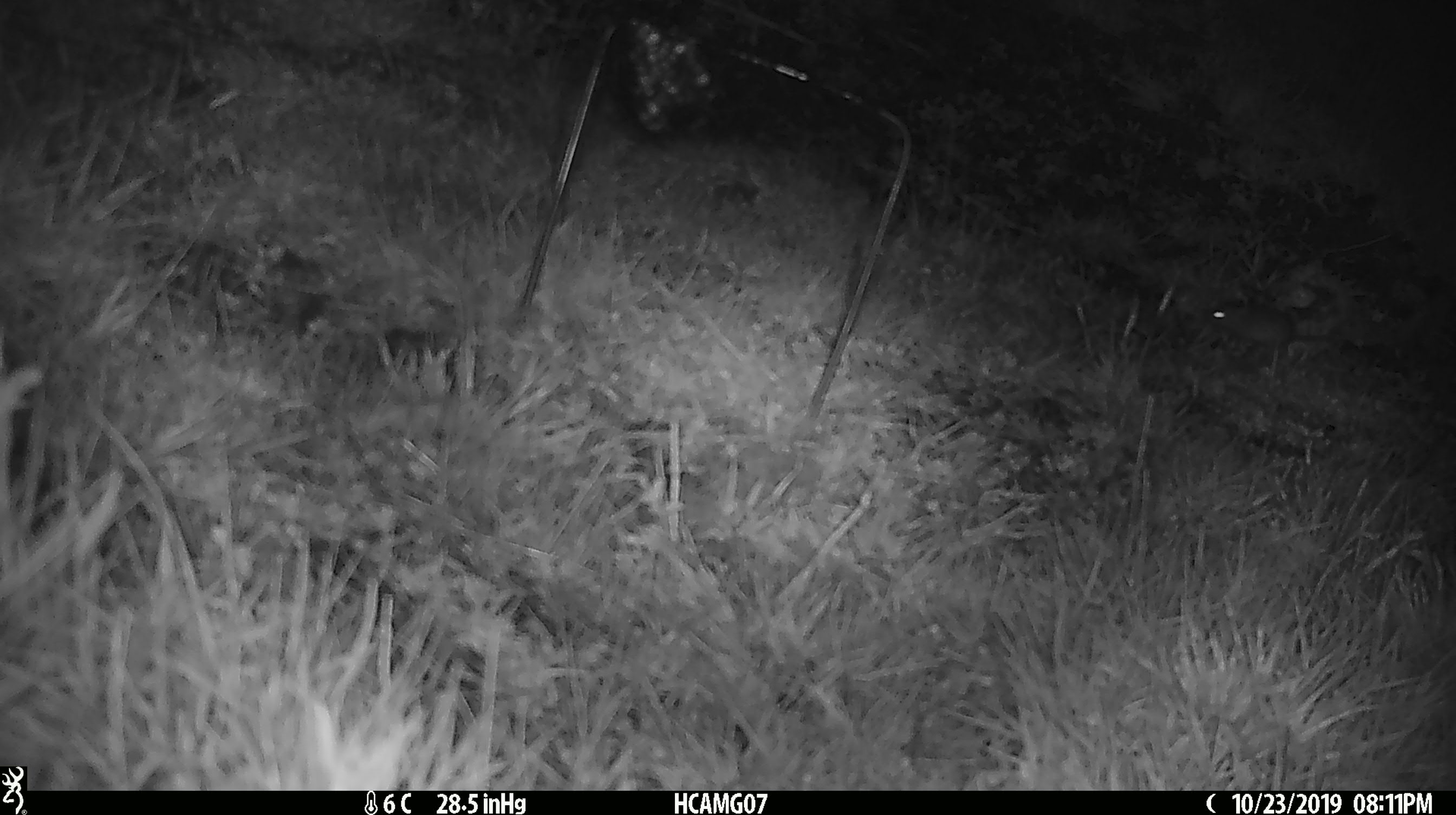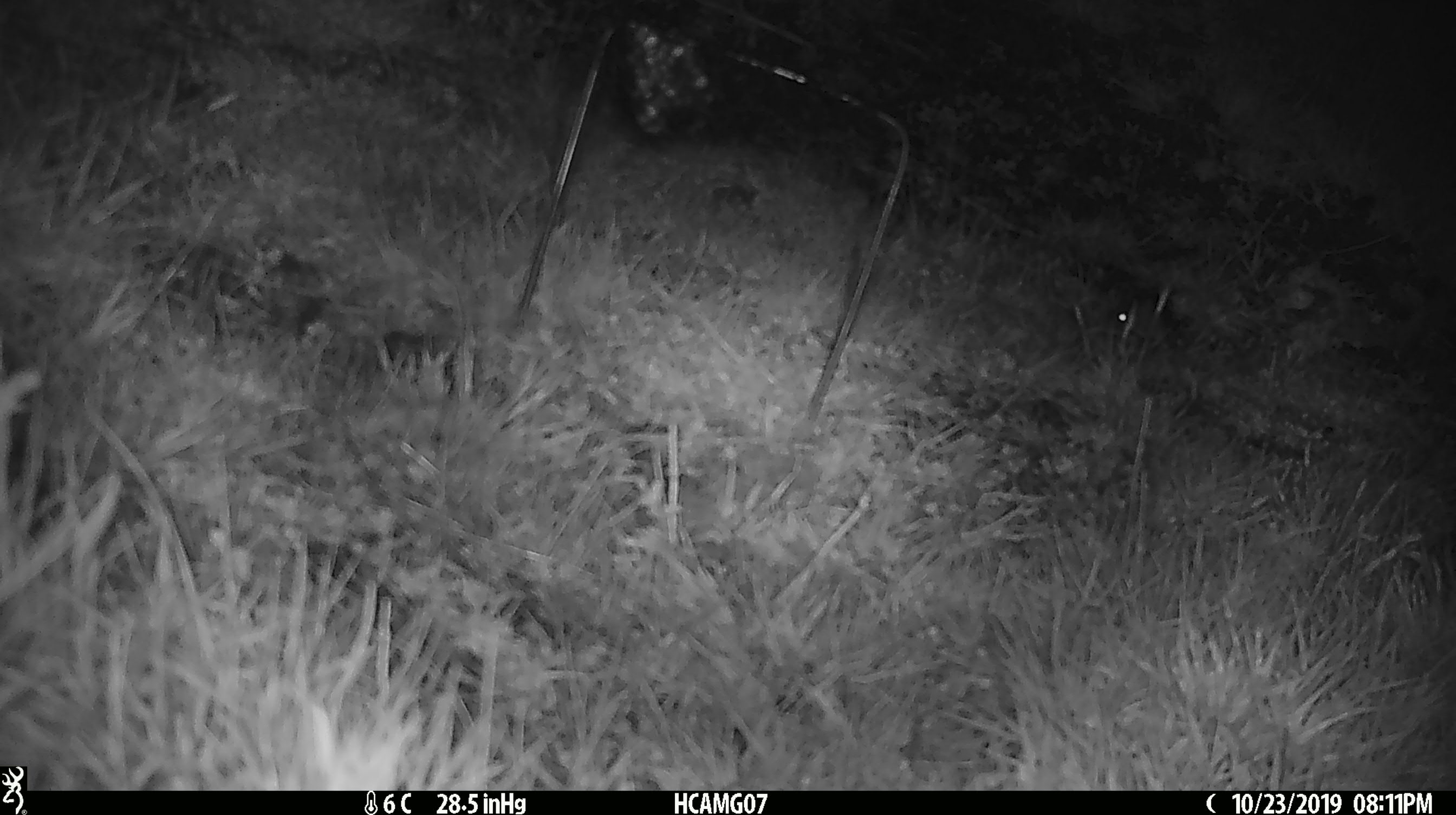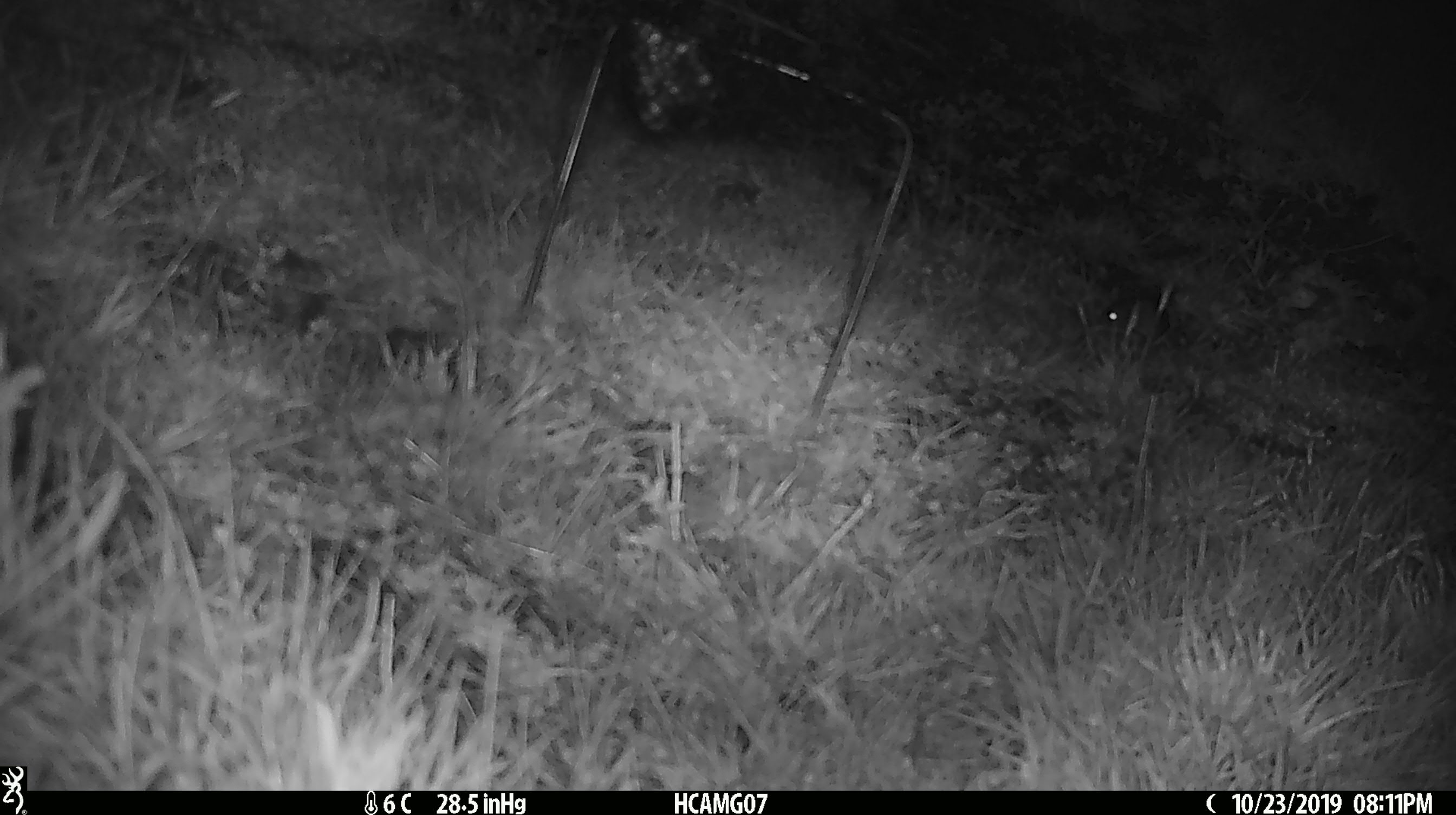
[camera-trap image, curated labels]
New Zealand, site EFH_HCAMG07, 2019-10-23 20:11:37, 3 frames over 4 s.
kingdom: Animalia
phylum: Chordata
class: Mammalia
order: Rodentia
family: Muridae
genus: Mus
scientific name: Mus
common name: mouse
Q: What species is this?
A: Mouse (Mus).